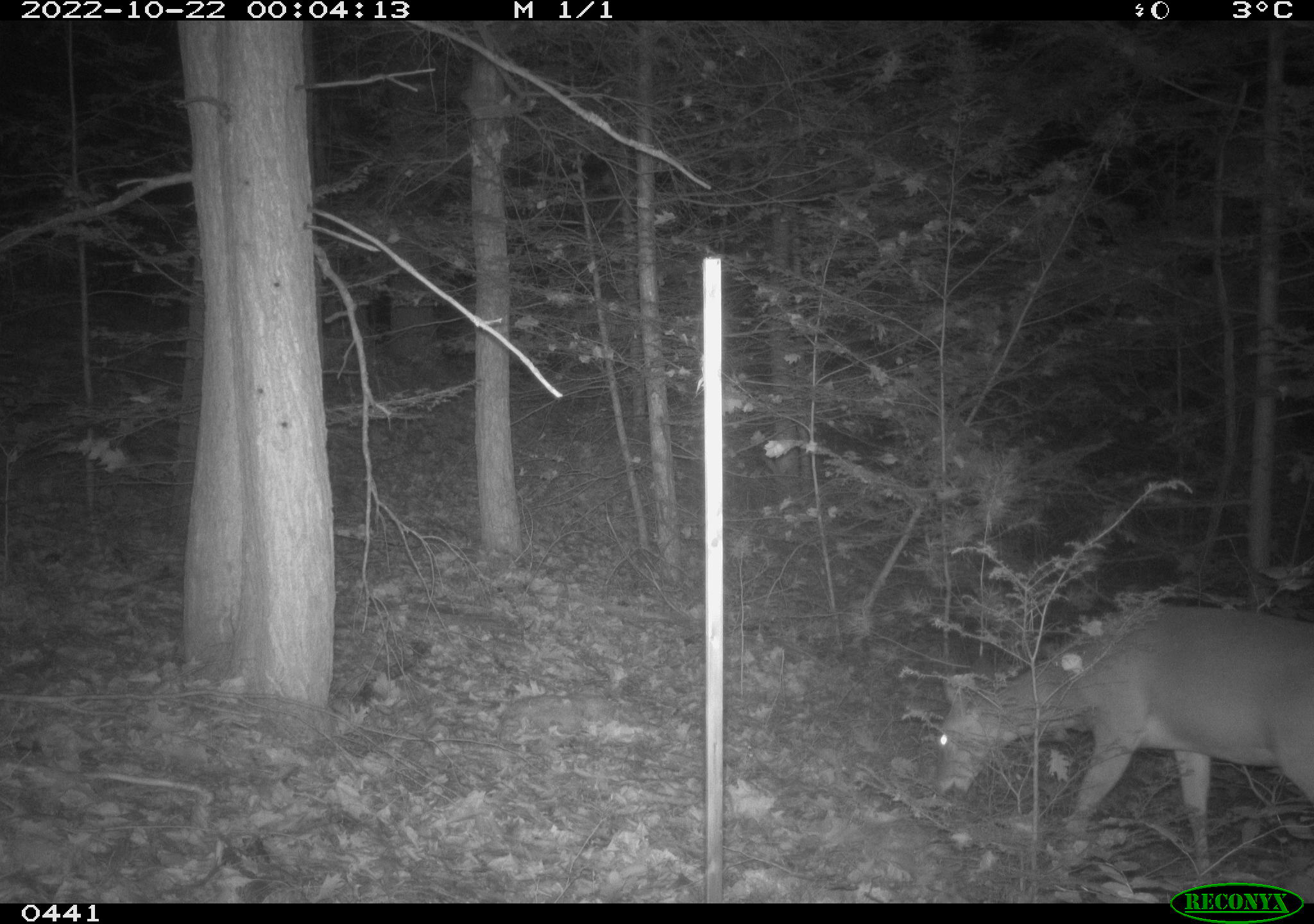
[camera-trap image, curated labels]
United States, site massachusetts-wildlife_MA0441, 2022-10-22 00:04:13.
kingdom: Animalia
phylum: Chordata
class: Mammalia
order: Artiodactyla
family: Cervidae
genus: Odocoileus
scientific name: Odocoileus virginianus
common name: white-tailed deer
White-tailed deer (Odocoileus virginianus).